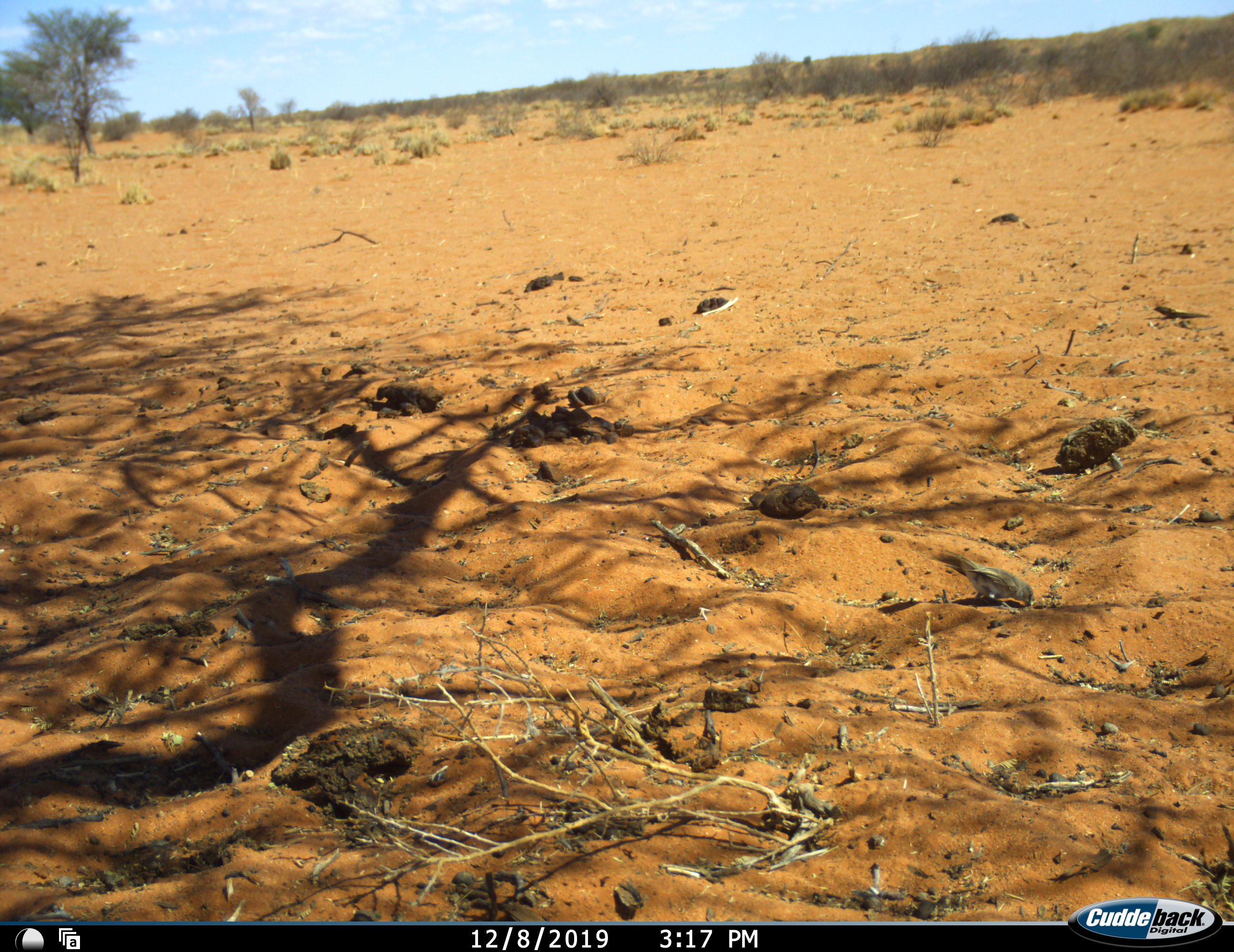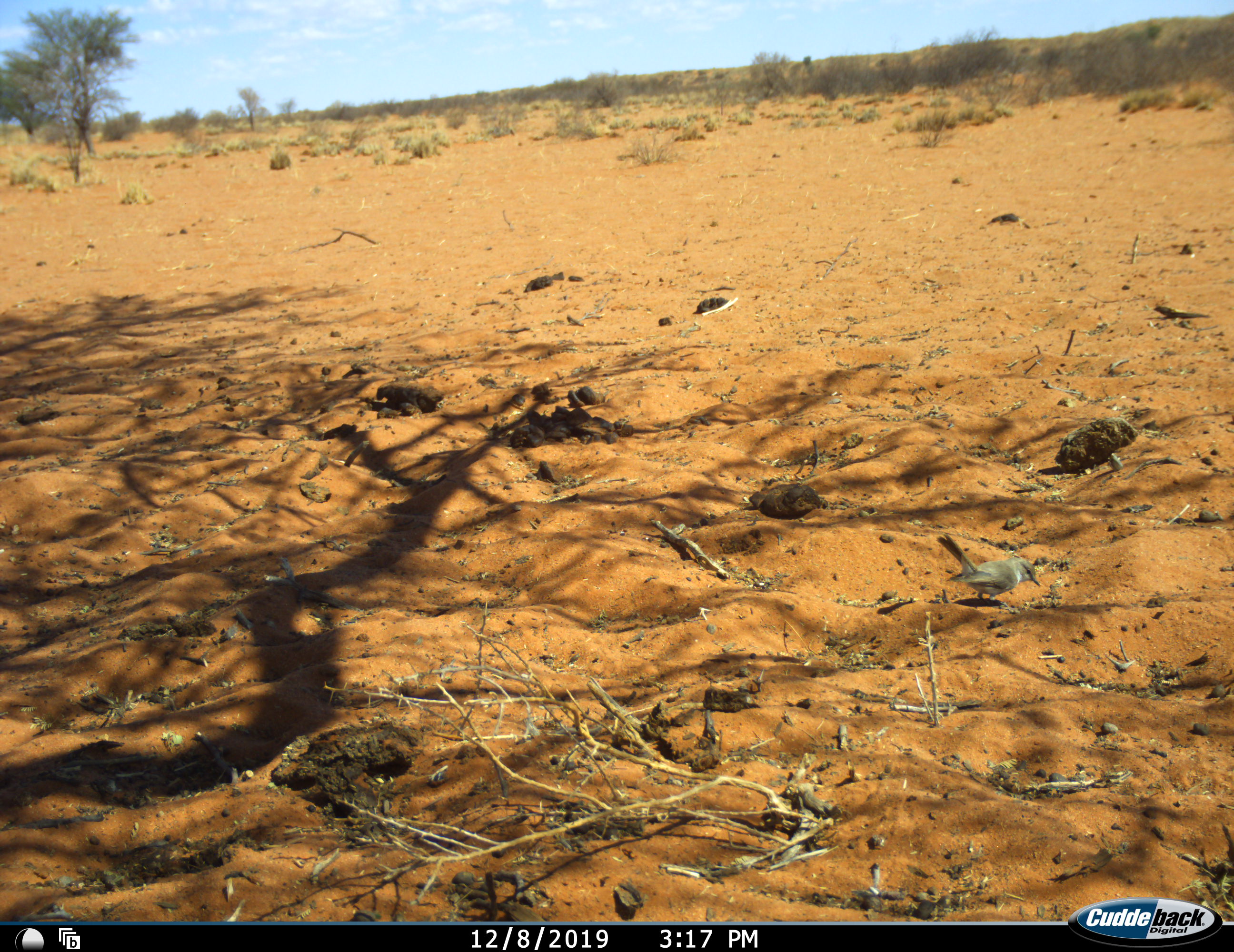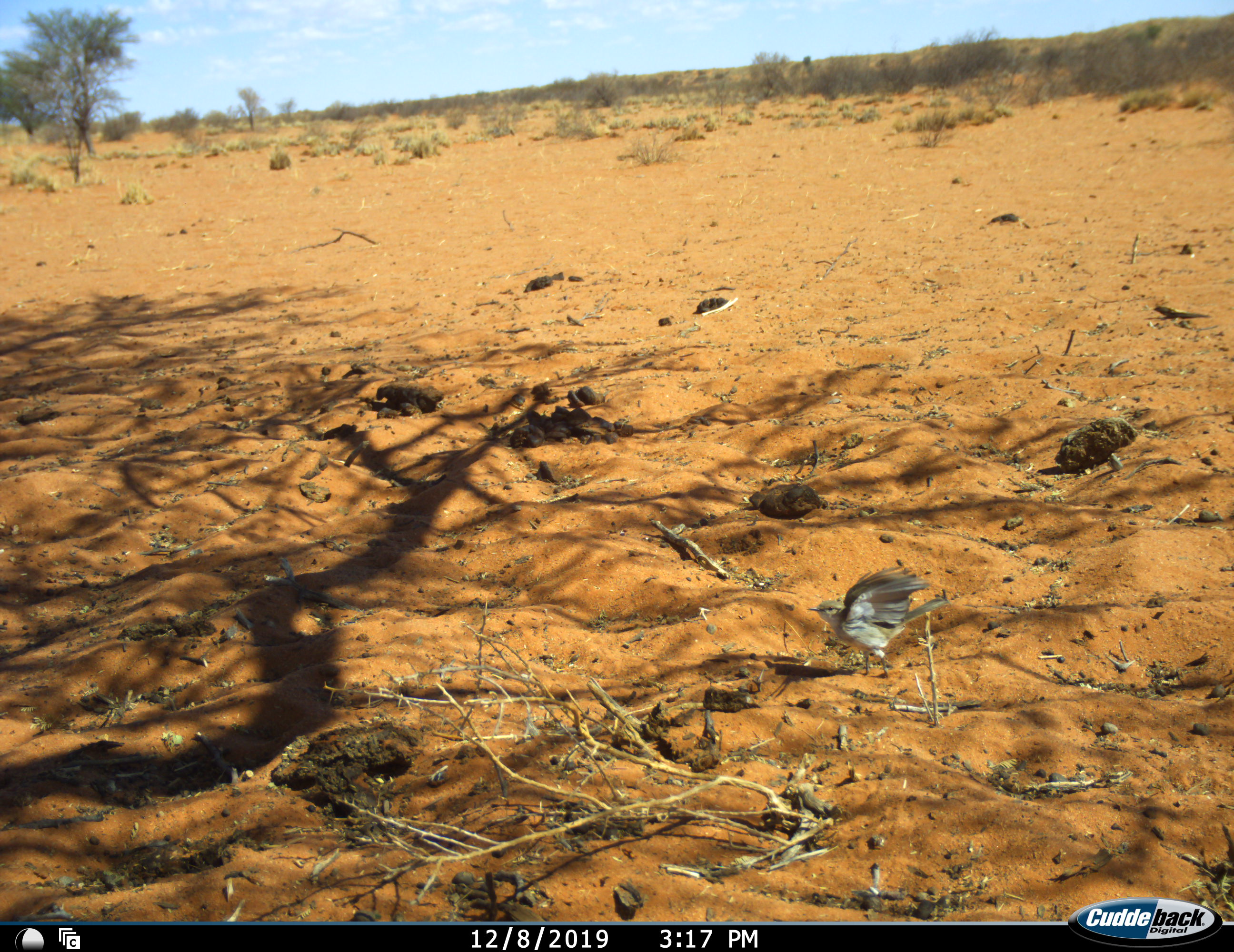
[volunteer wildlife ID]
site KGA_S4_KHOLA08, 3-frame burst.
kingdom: Animalia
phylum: Chordata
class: Aves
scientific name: Aves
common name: bird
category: birdother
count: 1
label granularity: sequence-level